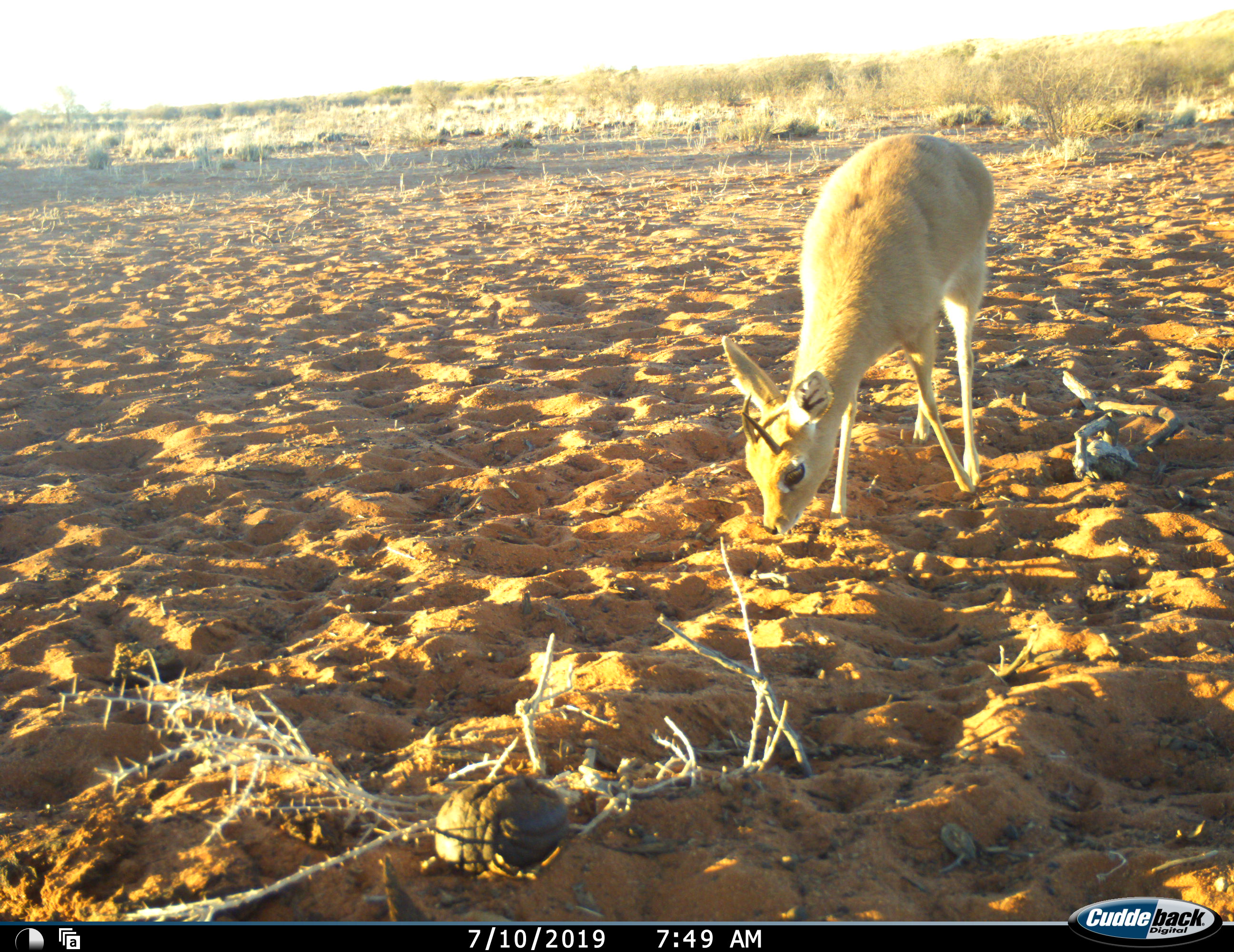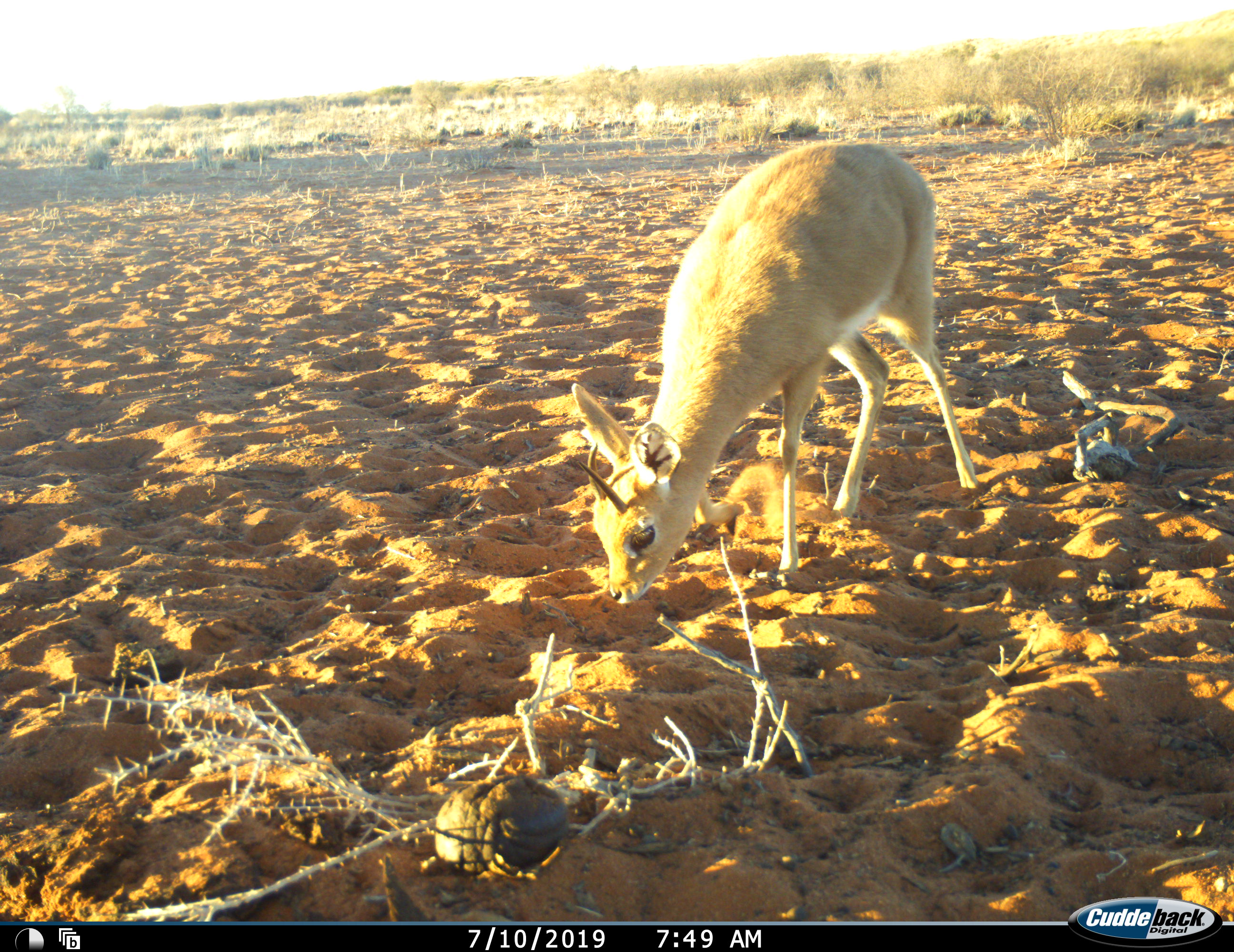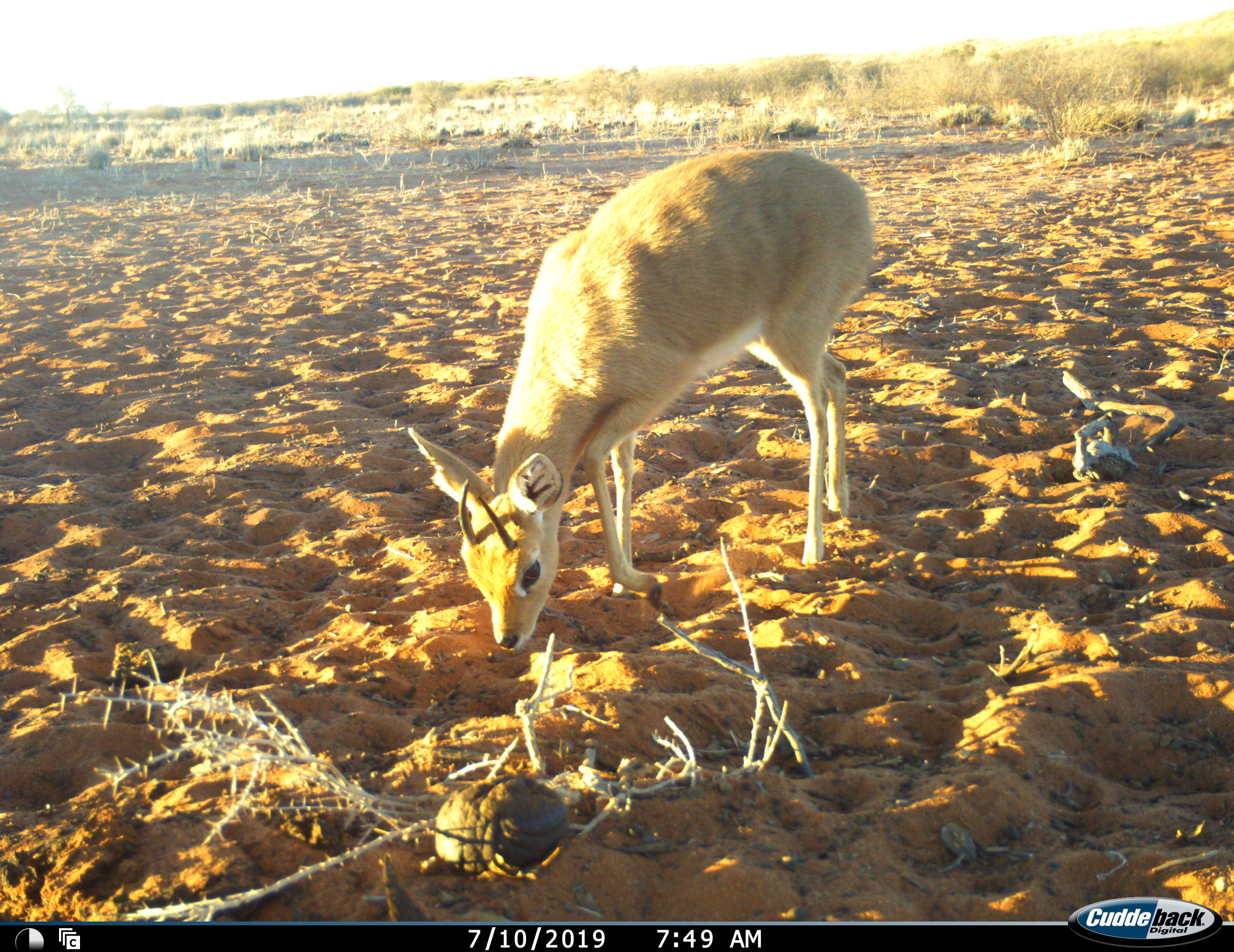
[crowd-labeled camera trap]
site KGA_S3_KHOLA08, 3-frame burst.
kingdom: Animalia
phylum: Chordata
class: Mammalia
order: Artiodactyla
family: Bovidae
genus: Raphicerus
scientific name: Raphicerus campestris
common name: steenbok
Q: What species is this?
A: Steenbok (Raphicerus campestris).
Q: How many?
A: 1.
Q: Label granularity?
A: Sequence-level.